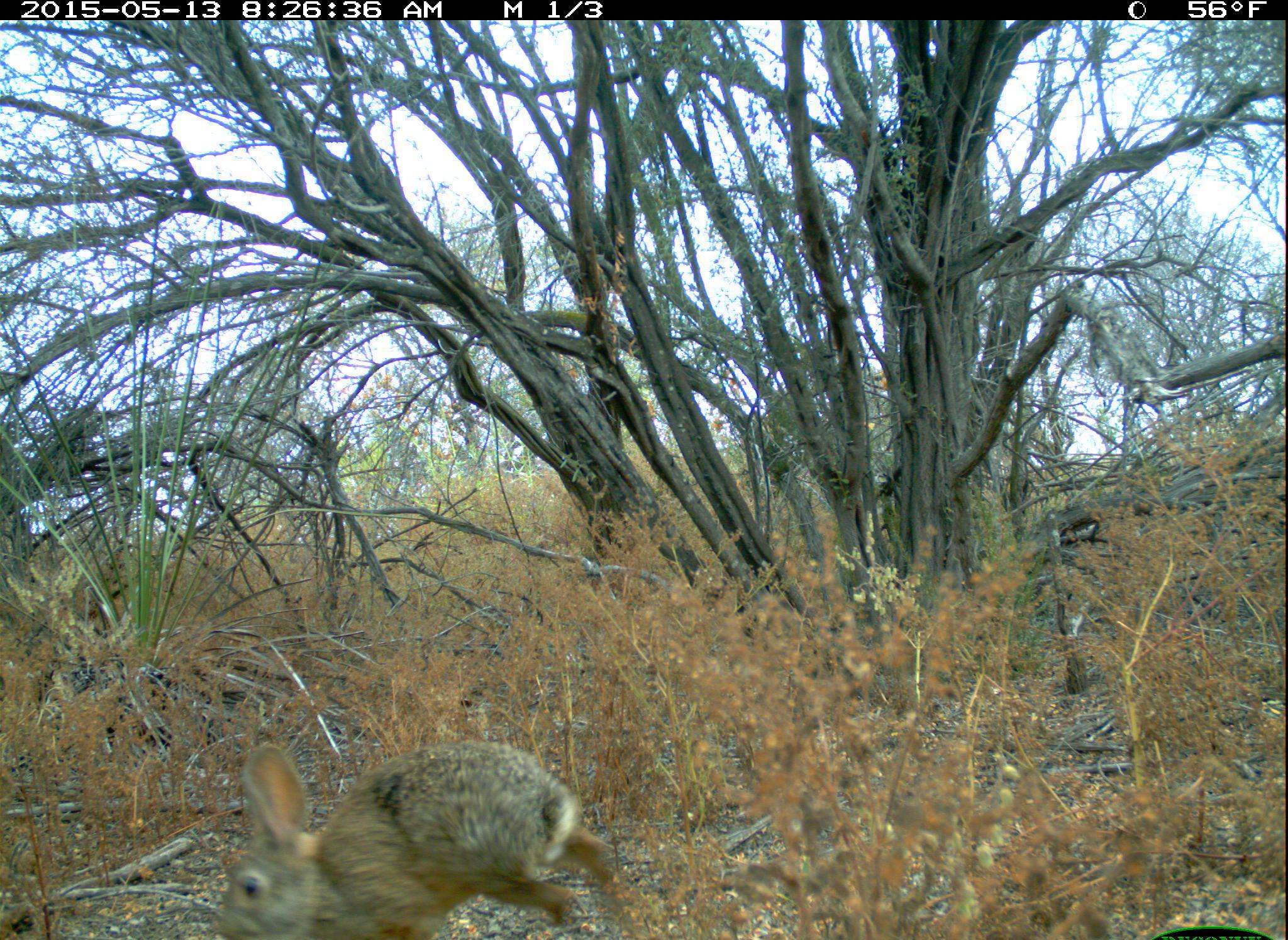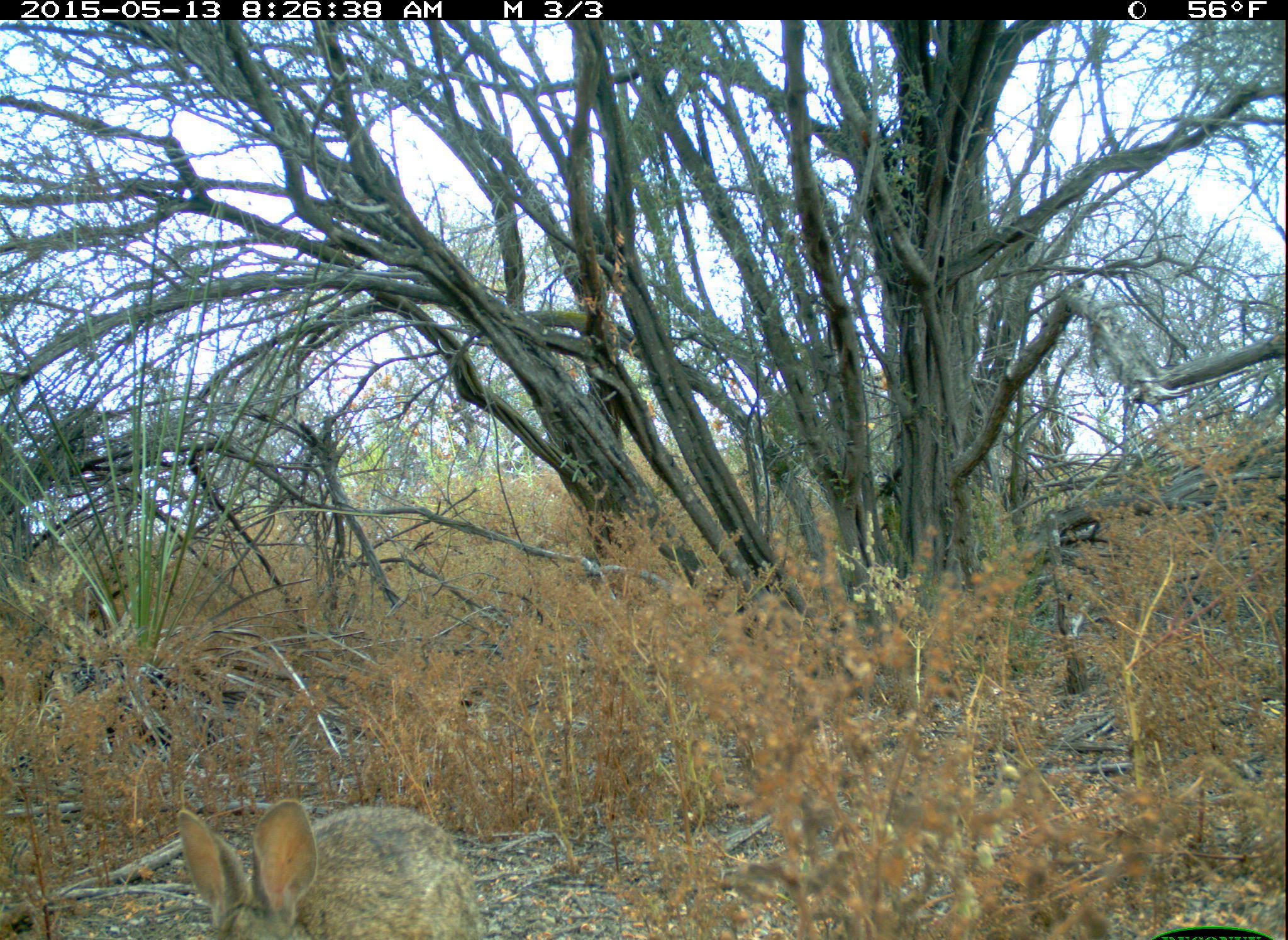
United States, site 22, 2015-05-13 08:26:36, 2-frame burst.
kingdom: Animalia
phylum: Chordata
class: Mammalia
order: Lagomorpha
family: Leporidae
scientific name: Leporidae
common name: rabbits and hares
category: rabbit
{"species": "rabbit (rabbits and hares) (Leporidae)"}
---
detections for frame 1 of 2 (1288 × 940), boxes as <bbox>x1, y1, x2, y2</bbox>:
rabbit: <bbox>214, 745, 631, 940</bbox>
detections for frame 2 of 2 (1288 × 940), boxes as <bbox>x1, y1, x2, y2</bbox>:
rabbit: <bbox>176, 802, 484, 940</bbox>